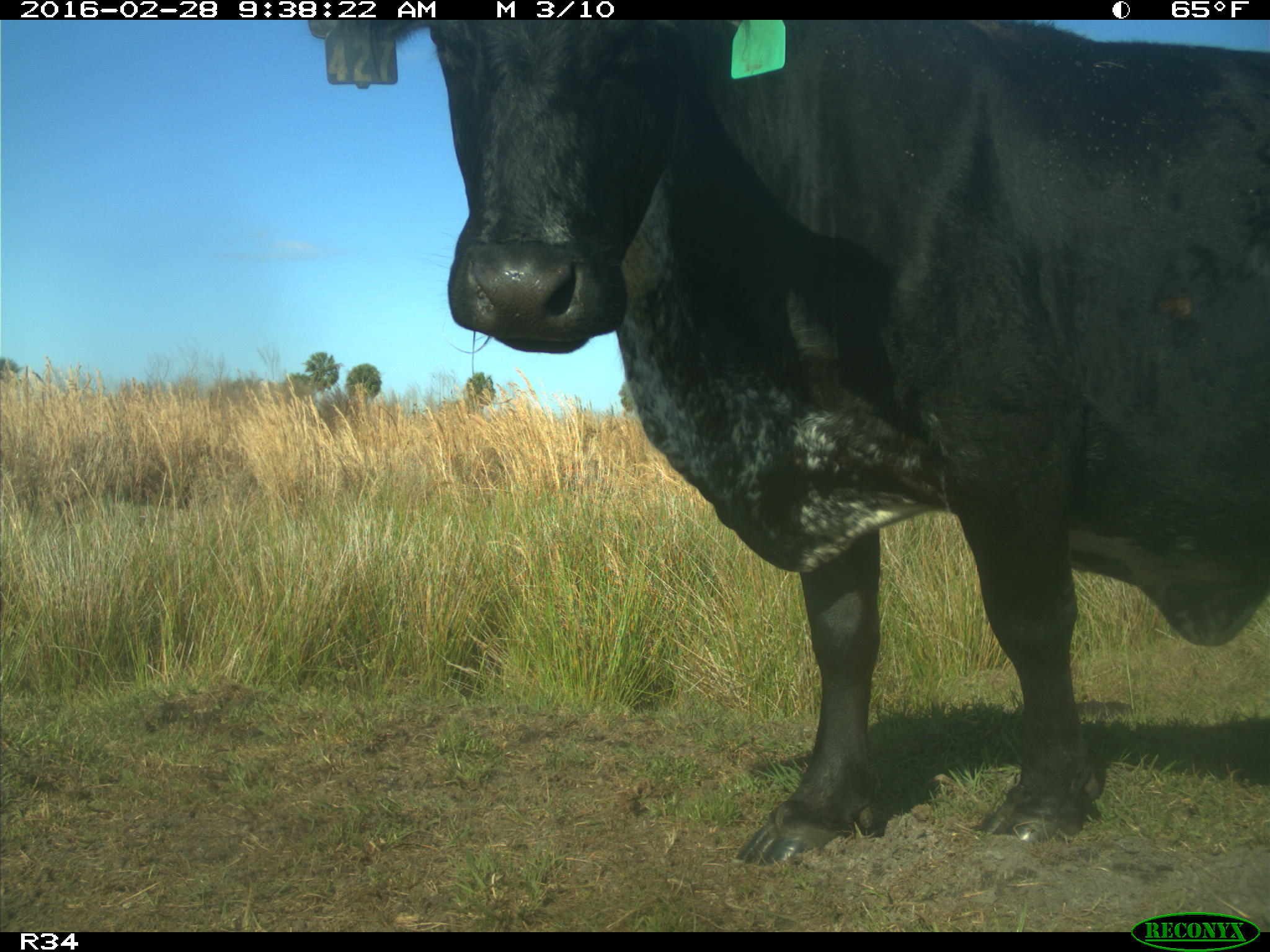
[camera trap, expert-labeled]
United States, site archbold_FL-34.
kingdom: Animalia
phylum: Chordata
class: Mammalia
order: Artiodactyla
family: Bovidae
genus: Bos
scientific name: Bos taurus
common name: domestic cow